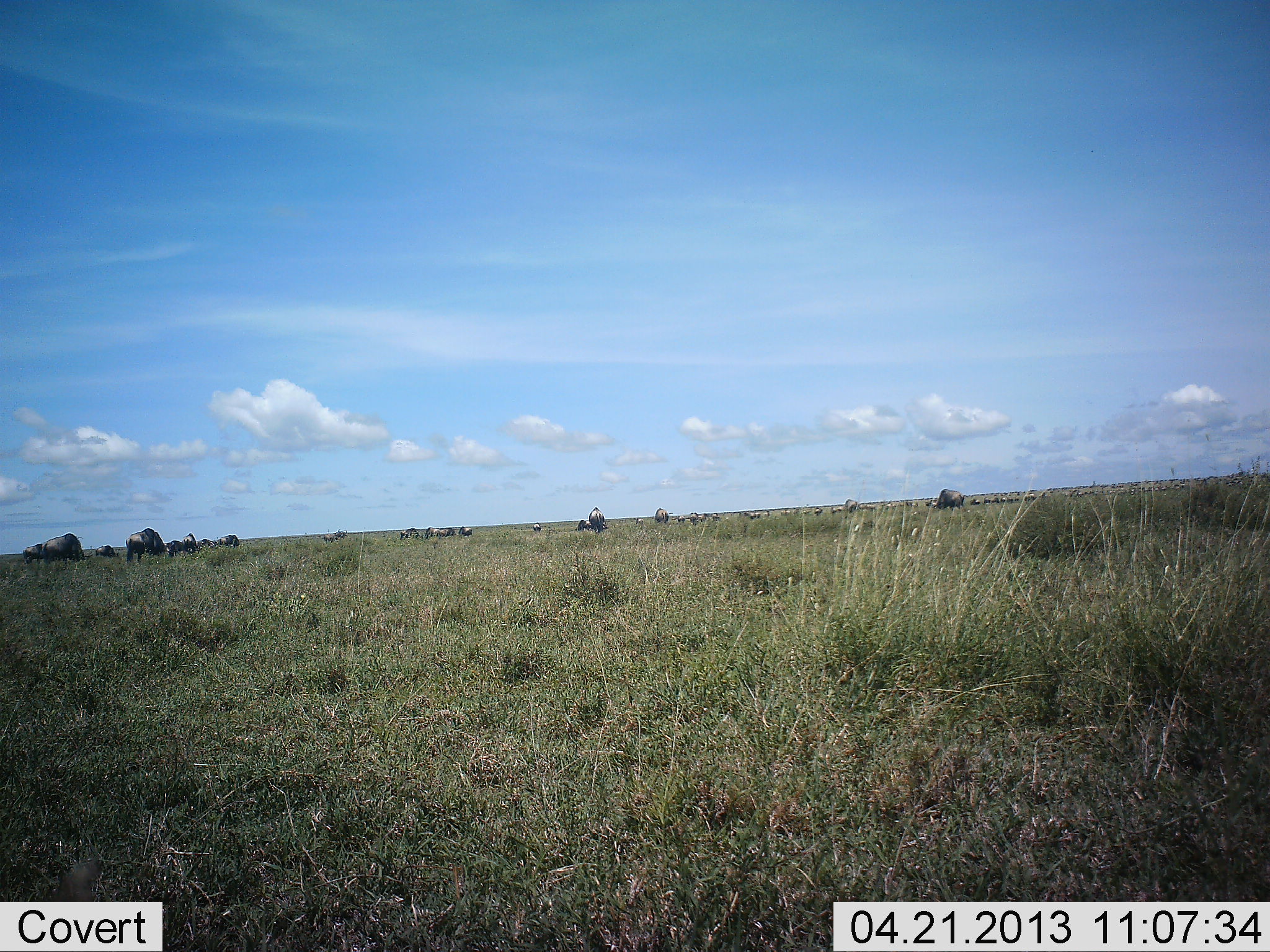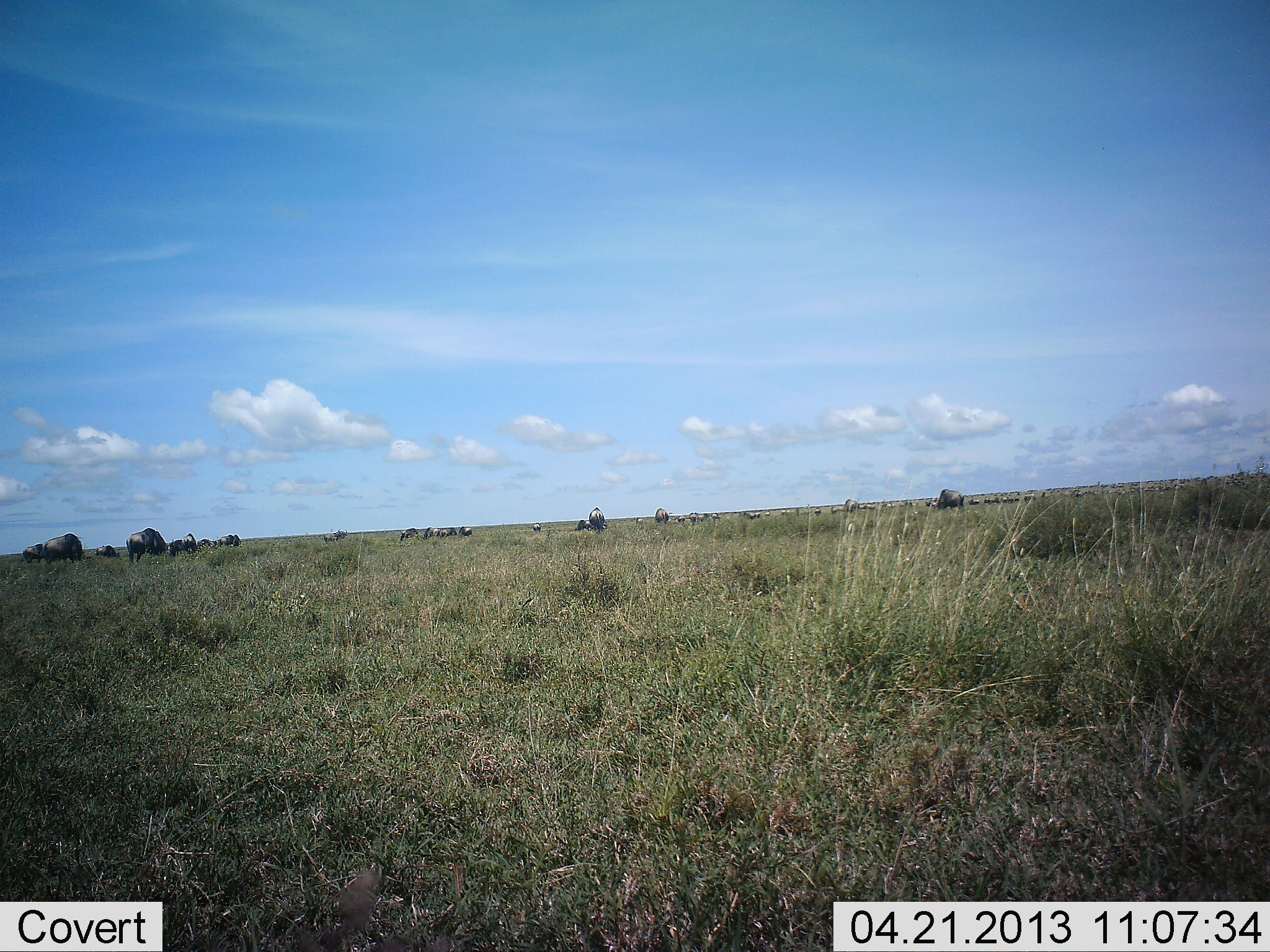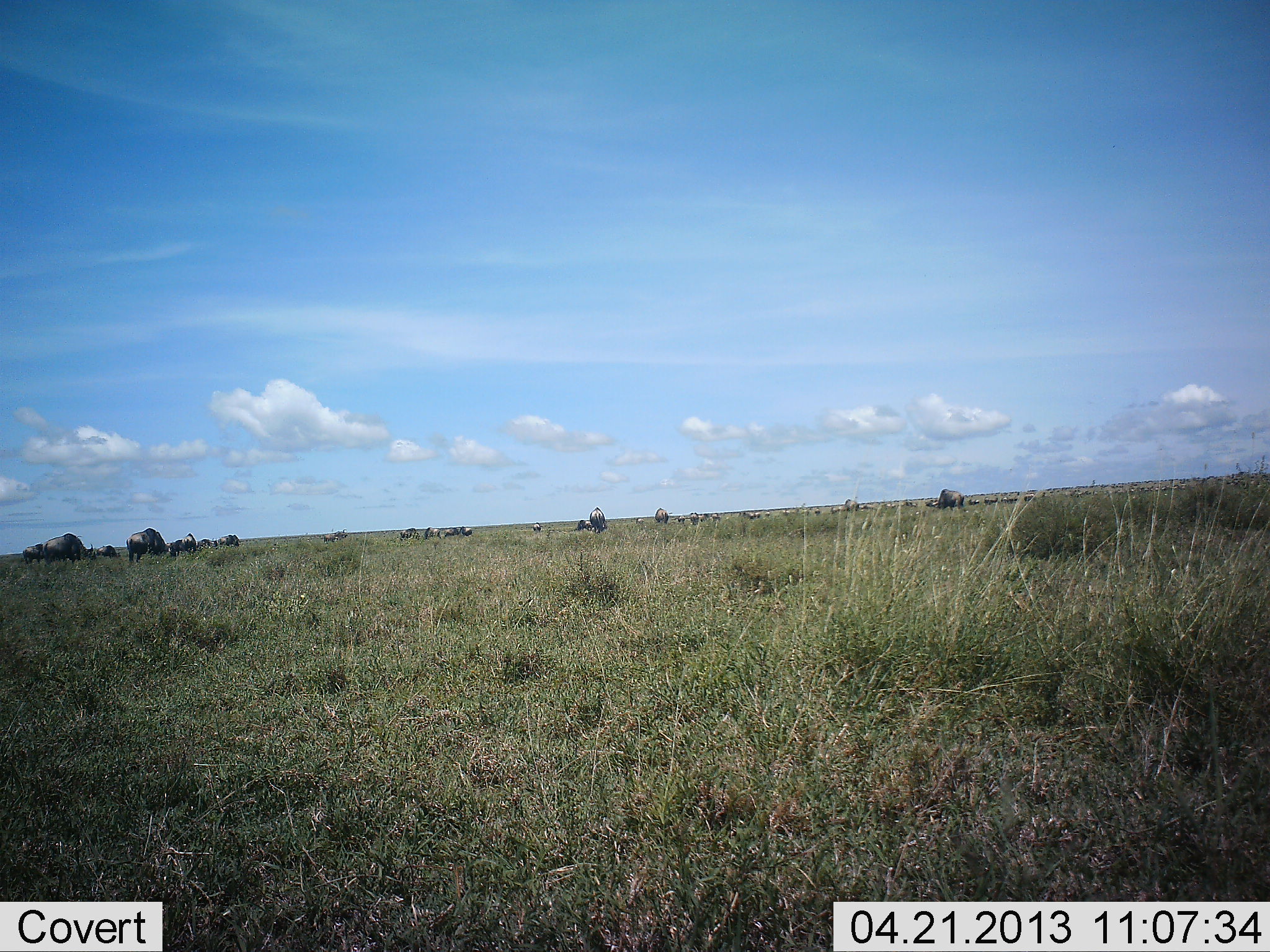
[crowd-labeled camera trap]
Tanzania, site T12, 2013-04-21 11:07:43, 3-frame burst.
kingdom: Animalia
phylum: Chordata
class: Mammalia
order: Artiodactyla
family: Bovidae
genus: Connochaetes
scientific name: Connochaetes taurinus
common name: blue wildebeest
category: wildebeest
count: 11-50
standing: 64%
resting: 9%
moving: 36%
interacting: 9%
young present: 0%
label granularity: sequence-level